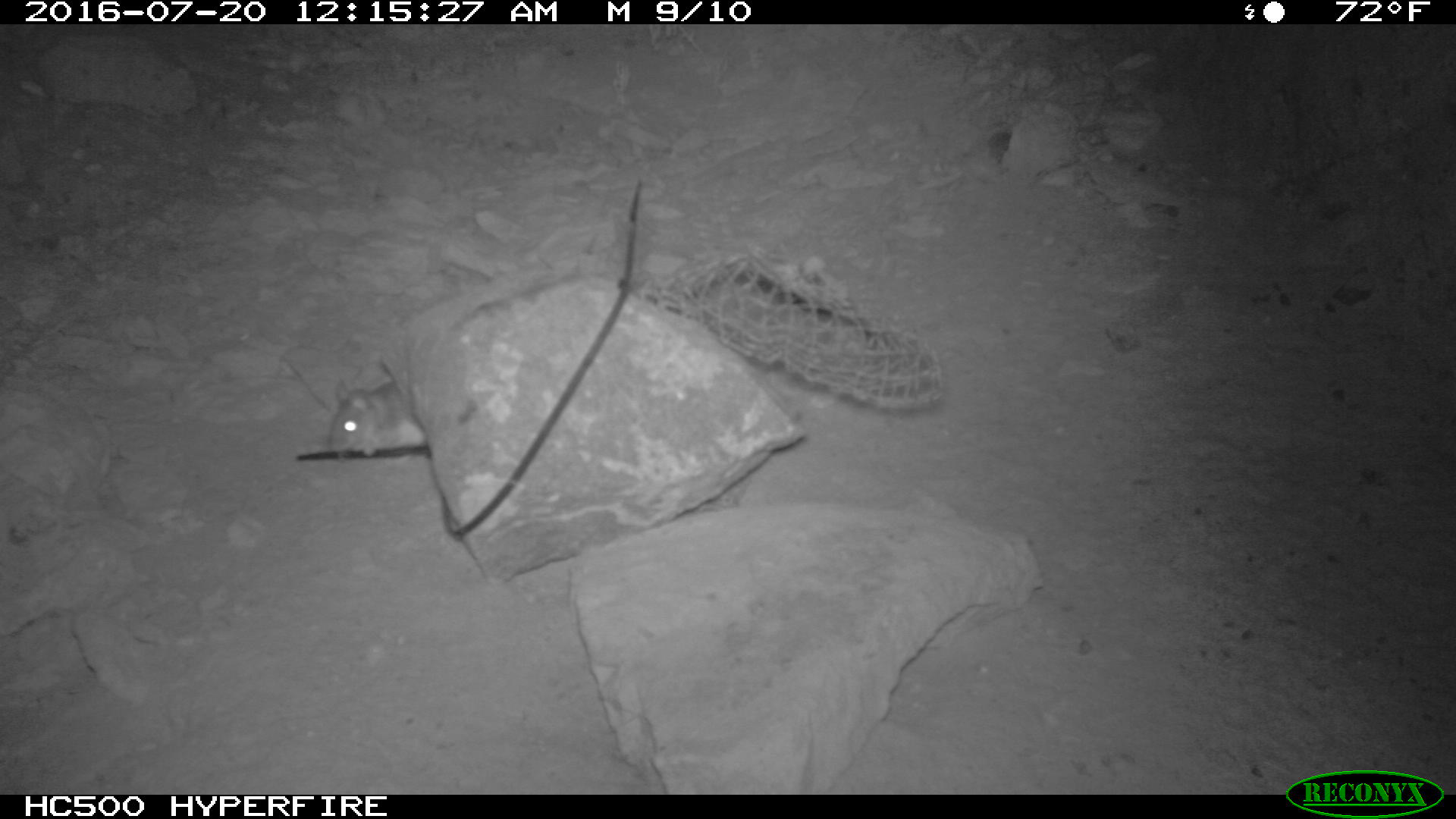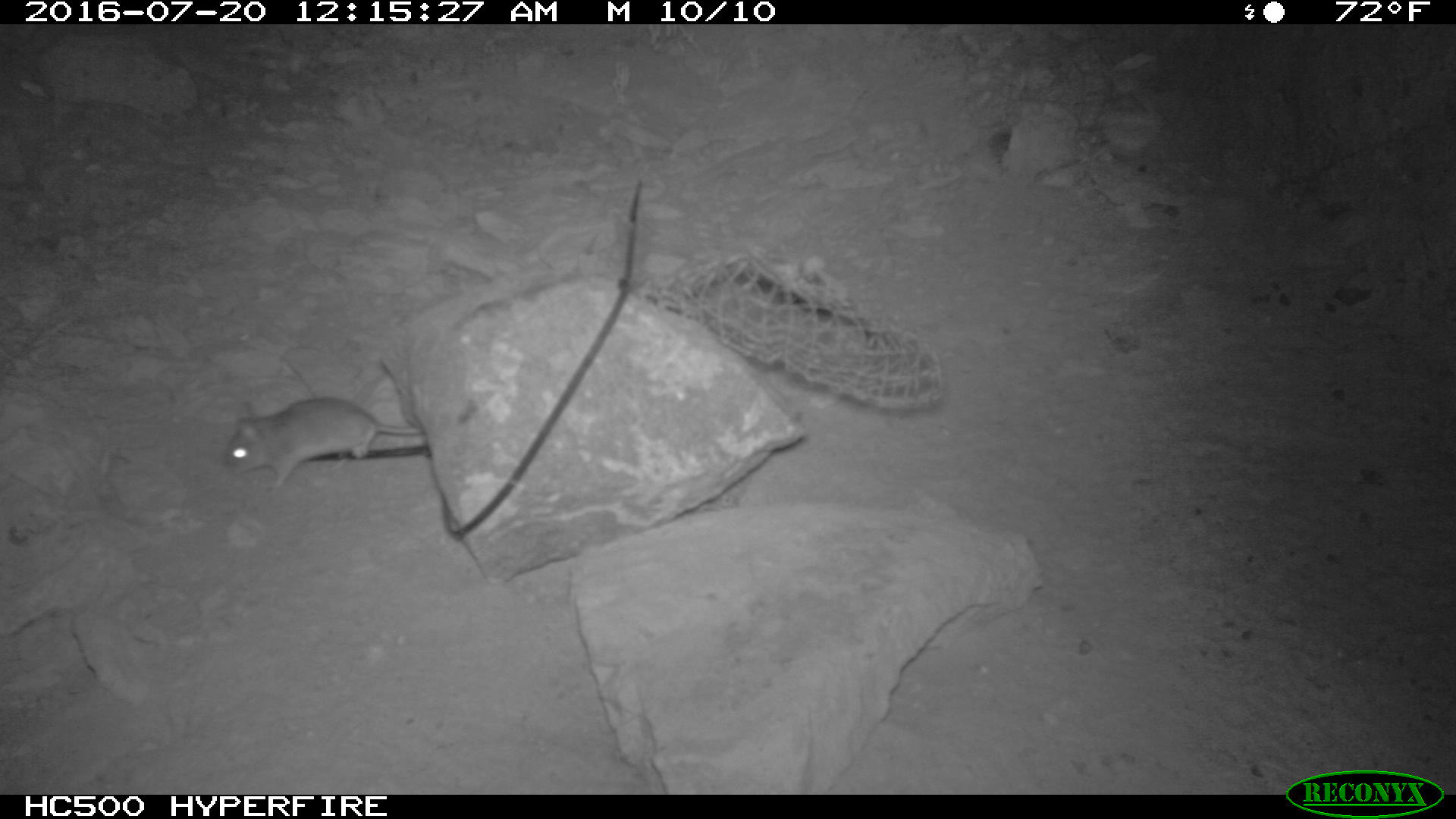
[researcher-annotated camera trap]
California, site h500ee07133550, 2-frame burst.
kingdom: Animalia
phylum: Chordata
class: Mammalia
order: Rodentia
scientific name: Rodentia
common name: rodent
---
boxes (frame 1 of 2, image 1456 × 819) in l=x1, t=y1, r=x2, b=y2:
rodent: l=328, t=381, r=428, b=466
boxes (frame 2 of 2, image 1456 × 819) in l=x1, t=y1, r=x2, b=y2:
rodent: l=221, t=392, r=430, b=492